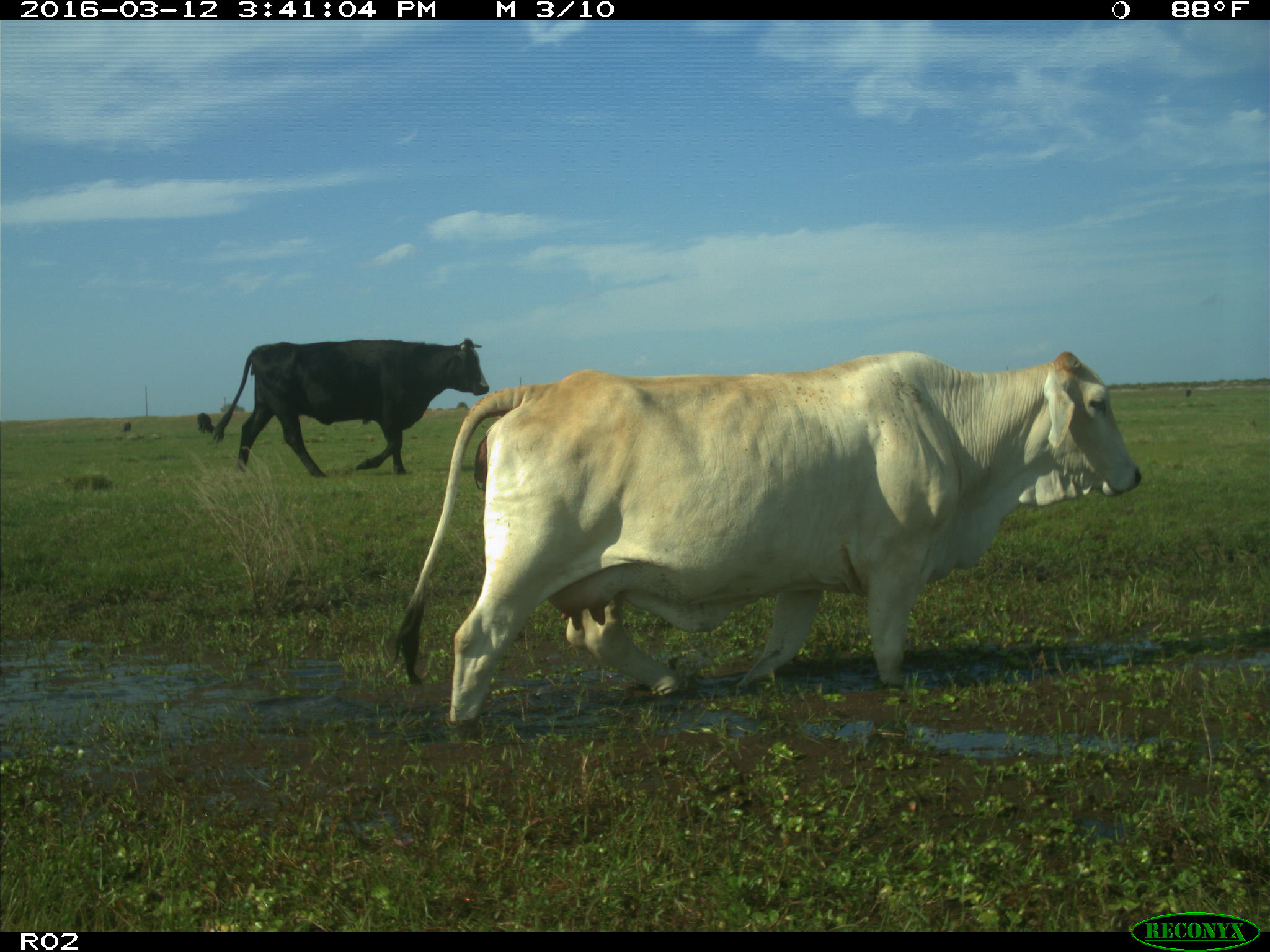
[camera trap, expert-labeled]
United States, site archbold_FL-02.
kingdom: Animalia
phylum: Chordata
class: Mammalia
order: Artiodactyla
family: Bovidae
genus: Bos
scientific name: Bos taurus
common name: domestic cow